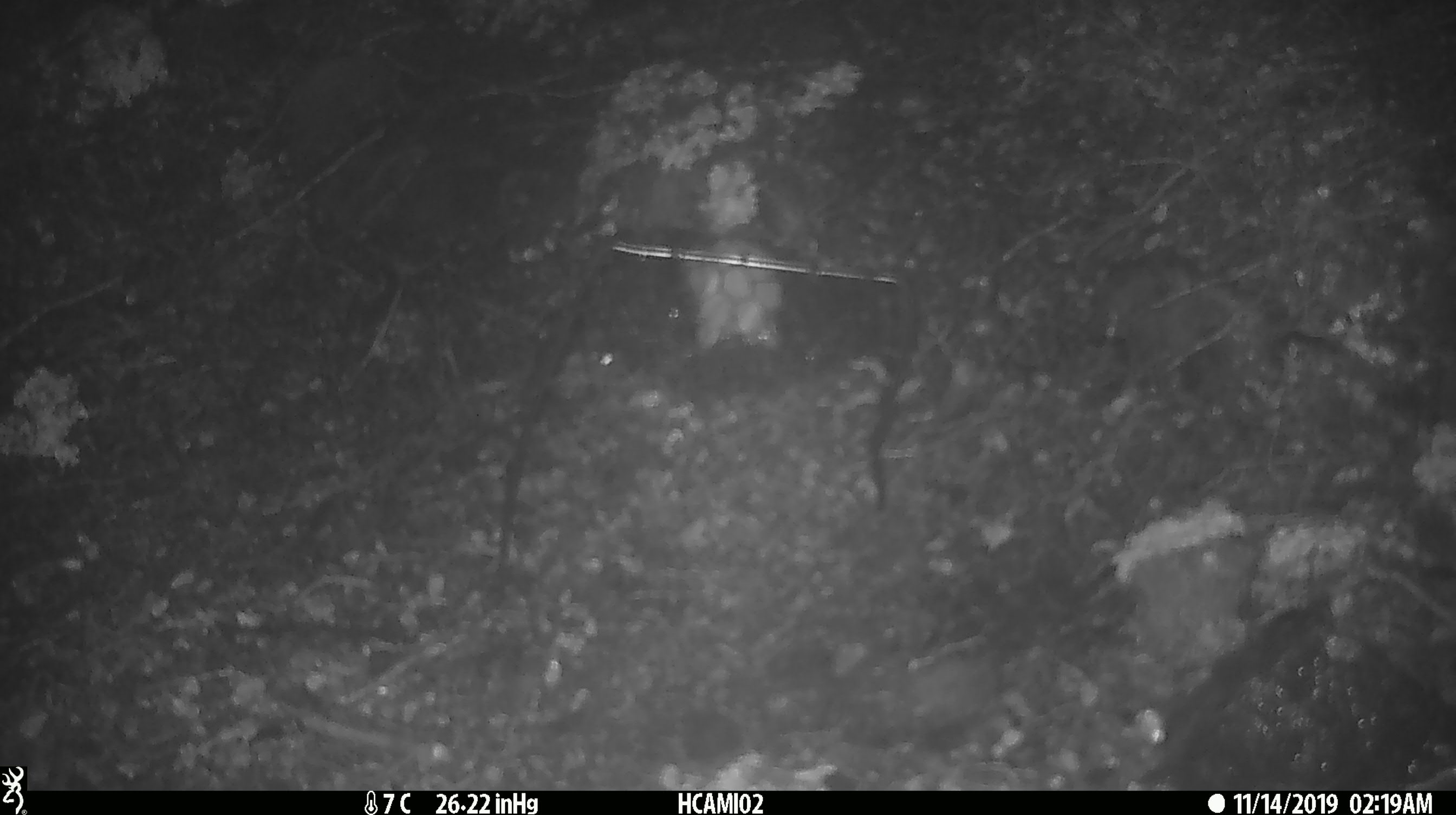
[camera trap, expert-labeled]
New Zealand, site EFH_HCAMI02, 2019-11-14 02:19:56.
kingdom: Animalia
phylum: Chordata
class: Mammalia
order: Rodentia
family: Muridae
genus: Mus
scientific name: Mus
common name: mouse